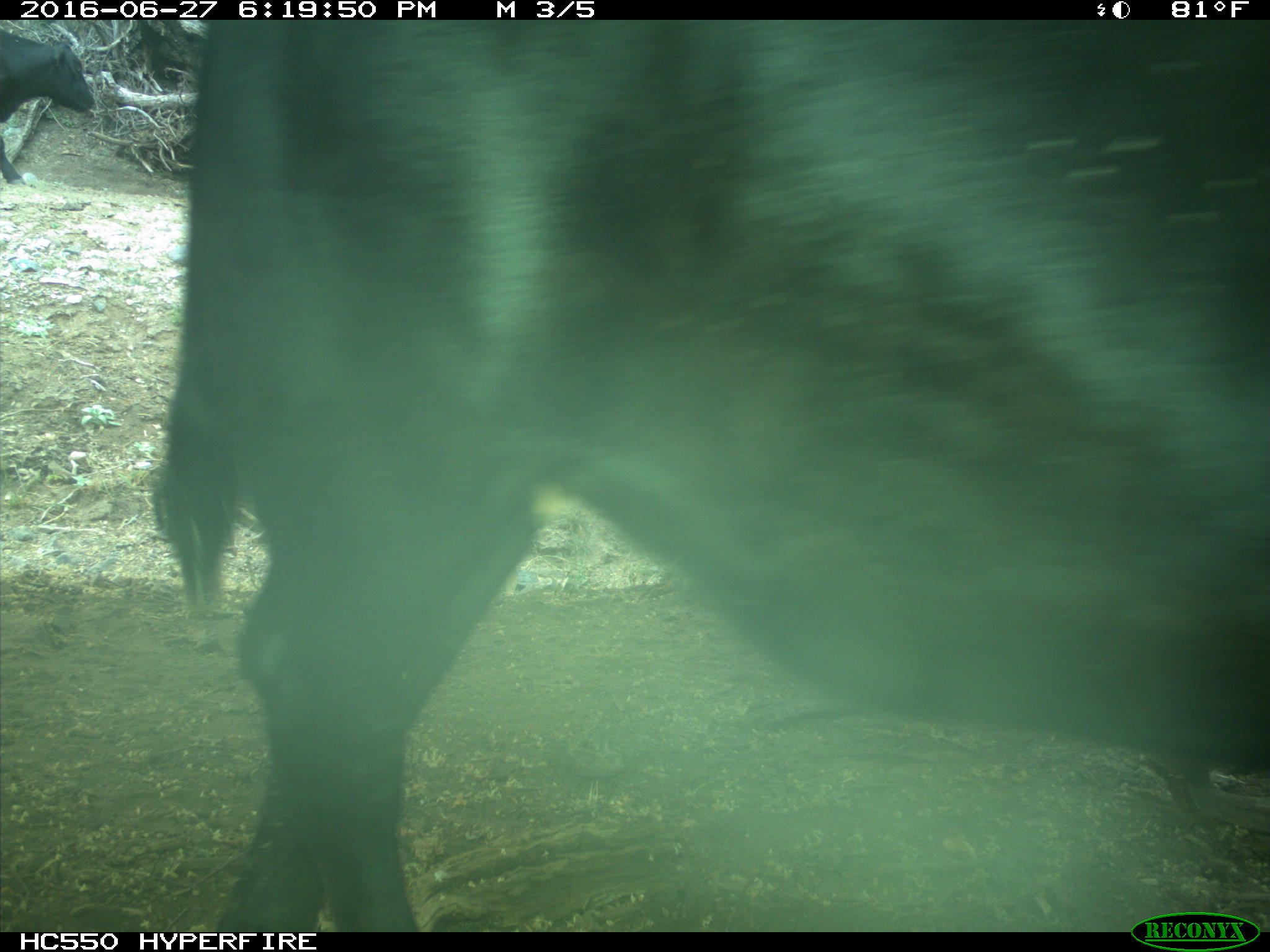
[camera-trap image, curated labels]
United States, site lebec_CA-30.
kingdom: Animalia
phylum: Chordata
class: Mammalia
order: Artiodactyla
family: Bovidae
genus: Bos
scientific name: Bos taurus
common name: domestic cow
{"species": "Bos taurus (domestic cow)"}